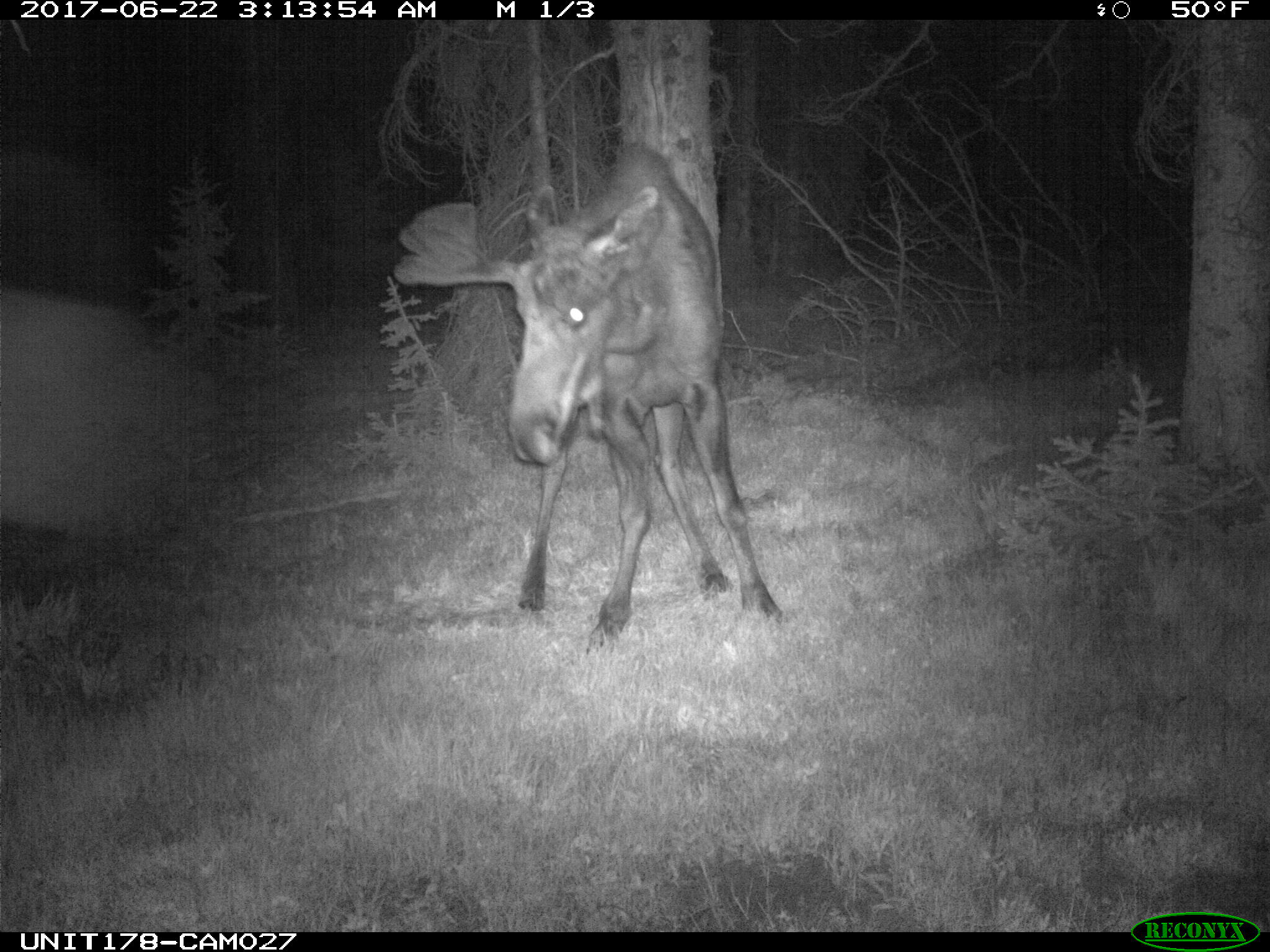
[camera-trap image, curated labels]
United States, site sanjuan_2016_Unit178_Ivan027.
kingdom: Animalia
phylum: Chordata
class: Mammalia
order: Artiodactyla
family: Cervidae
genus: Alces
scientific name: Alces alces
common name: moose